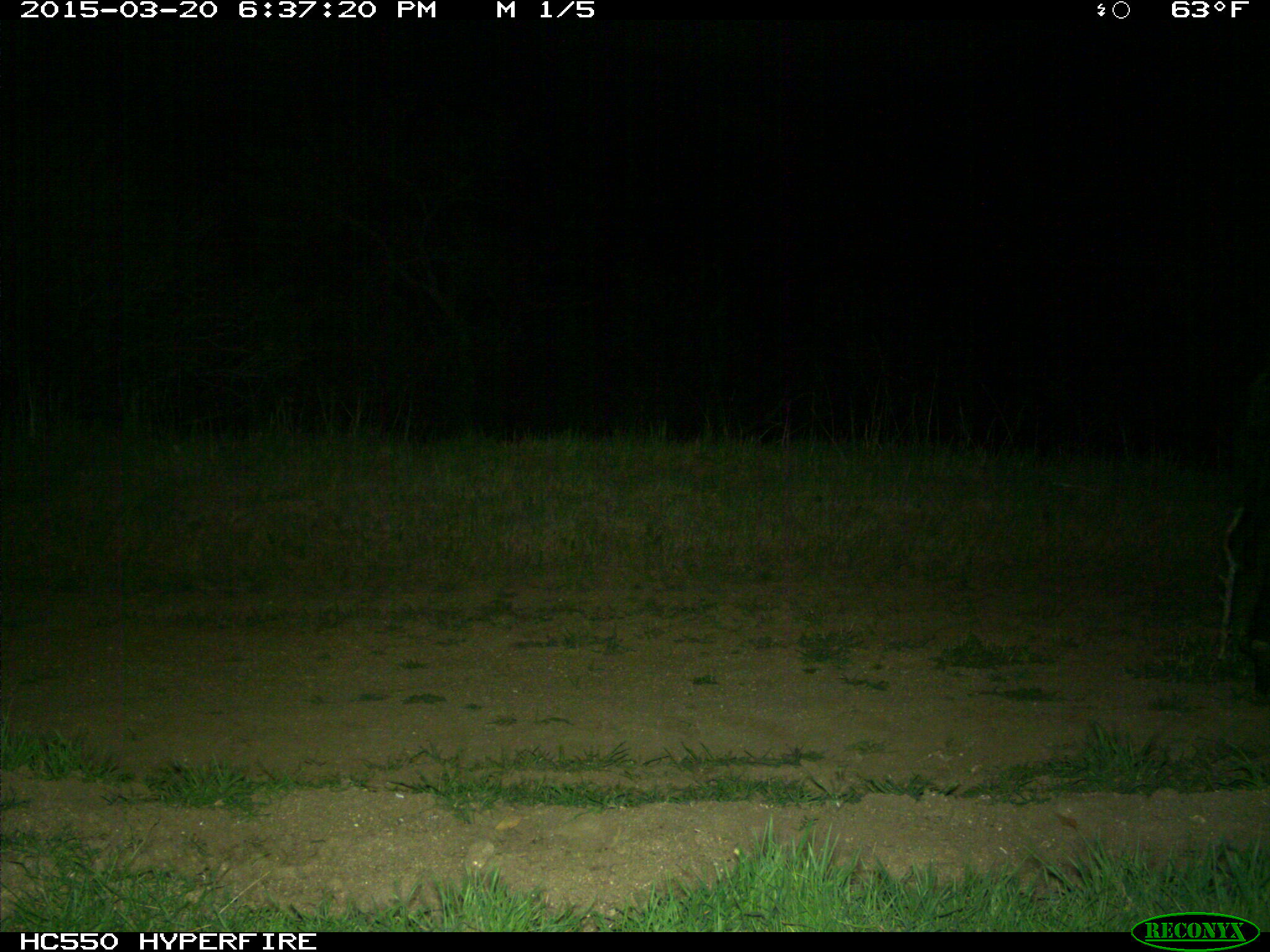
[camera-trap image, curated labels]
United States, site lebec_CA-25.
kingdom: Animalia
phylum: Chordata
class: Mammalia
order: Artiodactyla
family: Bovidae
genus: Bos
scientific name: Bos taurus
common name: domestic cow